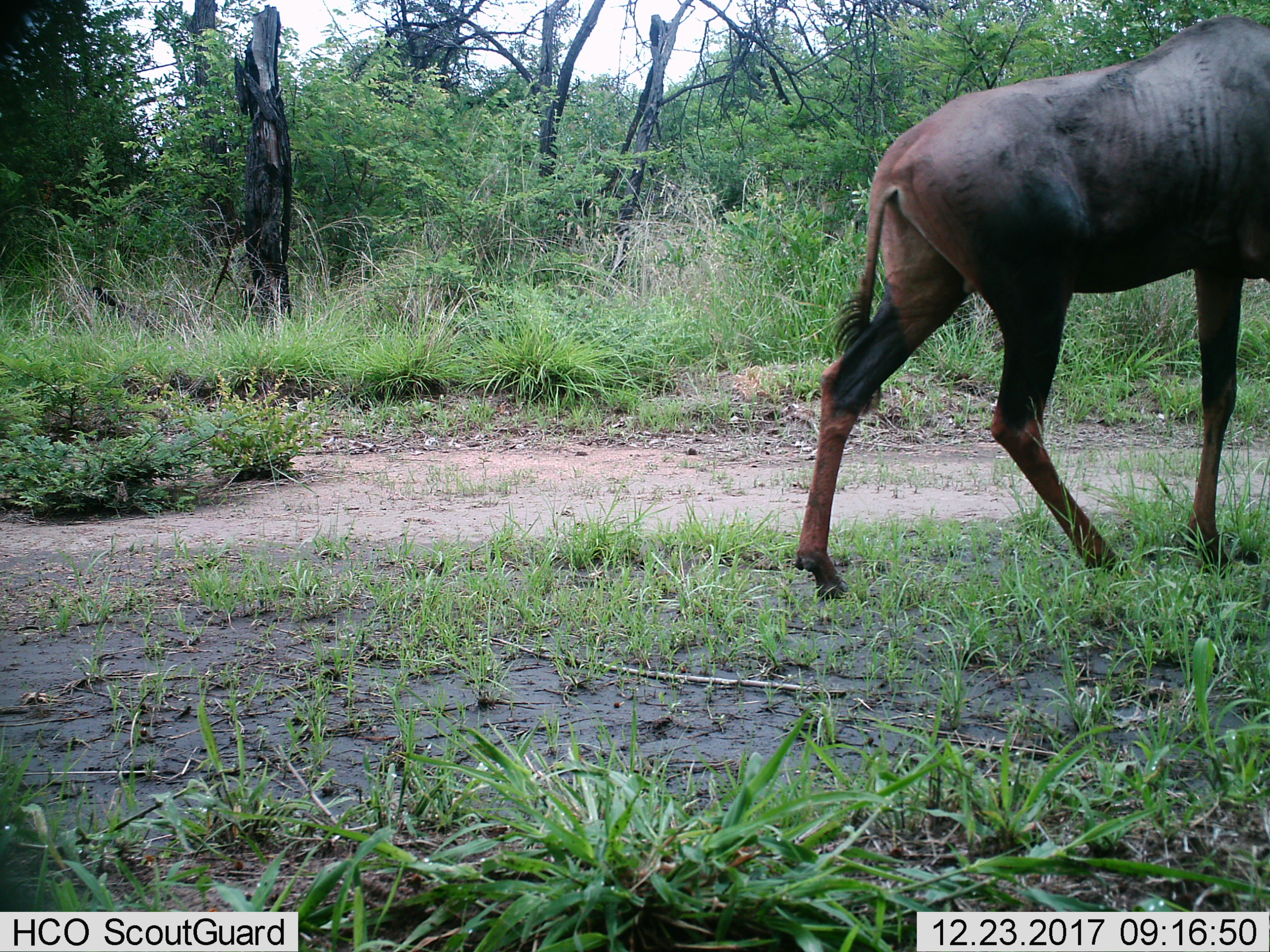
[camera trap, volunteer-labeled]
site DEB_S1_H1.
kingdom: Animalia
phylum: Chordata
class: Mammalia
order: Artiodactyla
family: Bovidae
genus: Damaliscus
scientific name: Damaliscus lunatus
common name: tsessebe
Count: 1.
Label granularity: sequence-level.